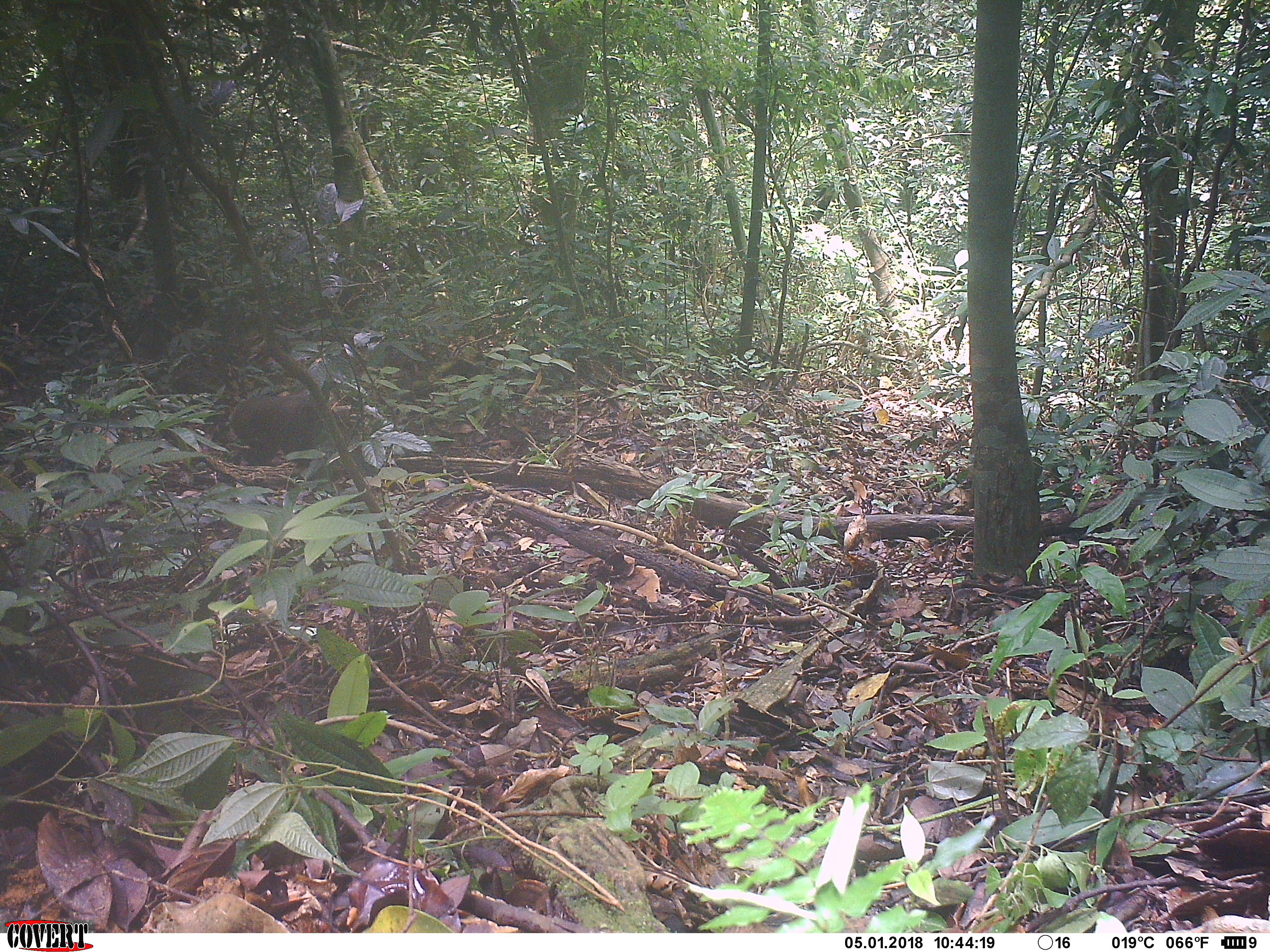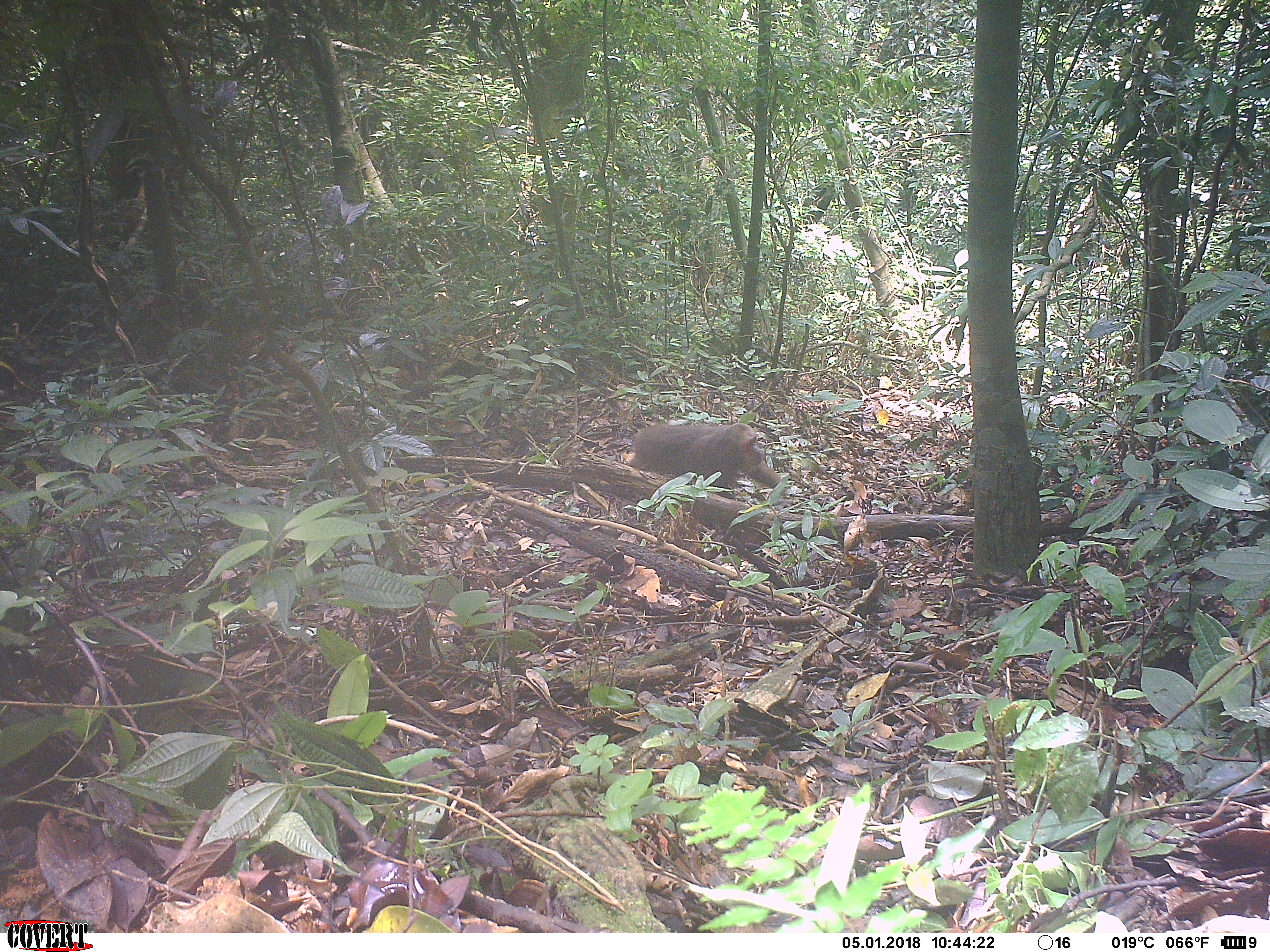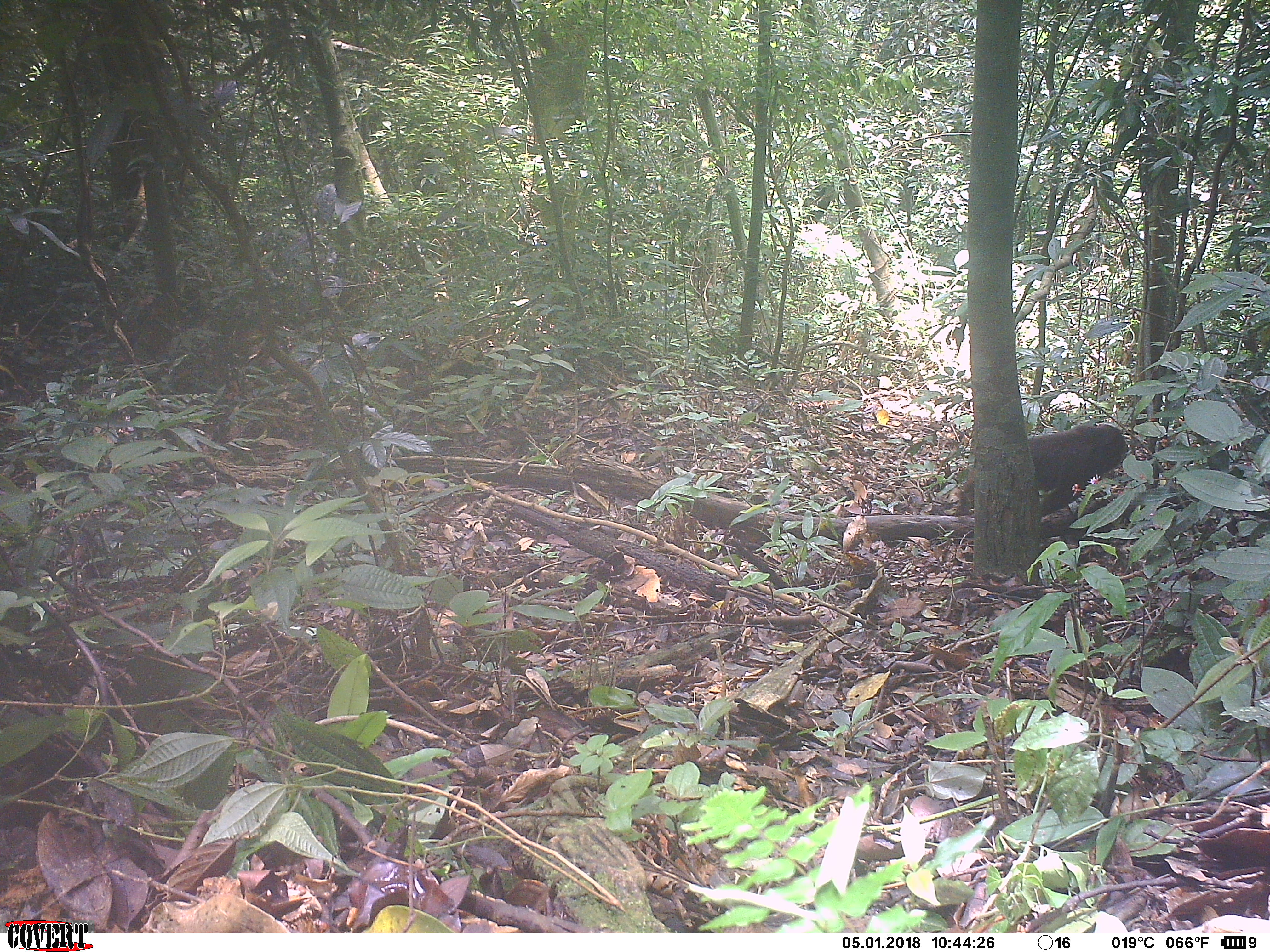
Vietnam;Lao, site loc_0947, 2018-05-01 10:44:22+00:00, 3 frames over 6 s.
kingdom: Animalia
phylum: Chordata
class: Mammalia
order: Primates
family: Cercopithecidae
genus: Macaca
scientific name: Macaca arctoides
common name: stump-tailed macaque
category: stump tailed macaque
Stump tailed macaque (stump-tailed macaque) (Macaca arctoides). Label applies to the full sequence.